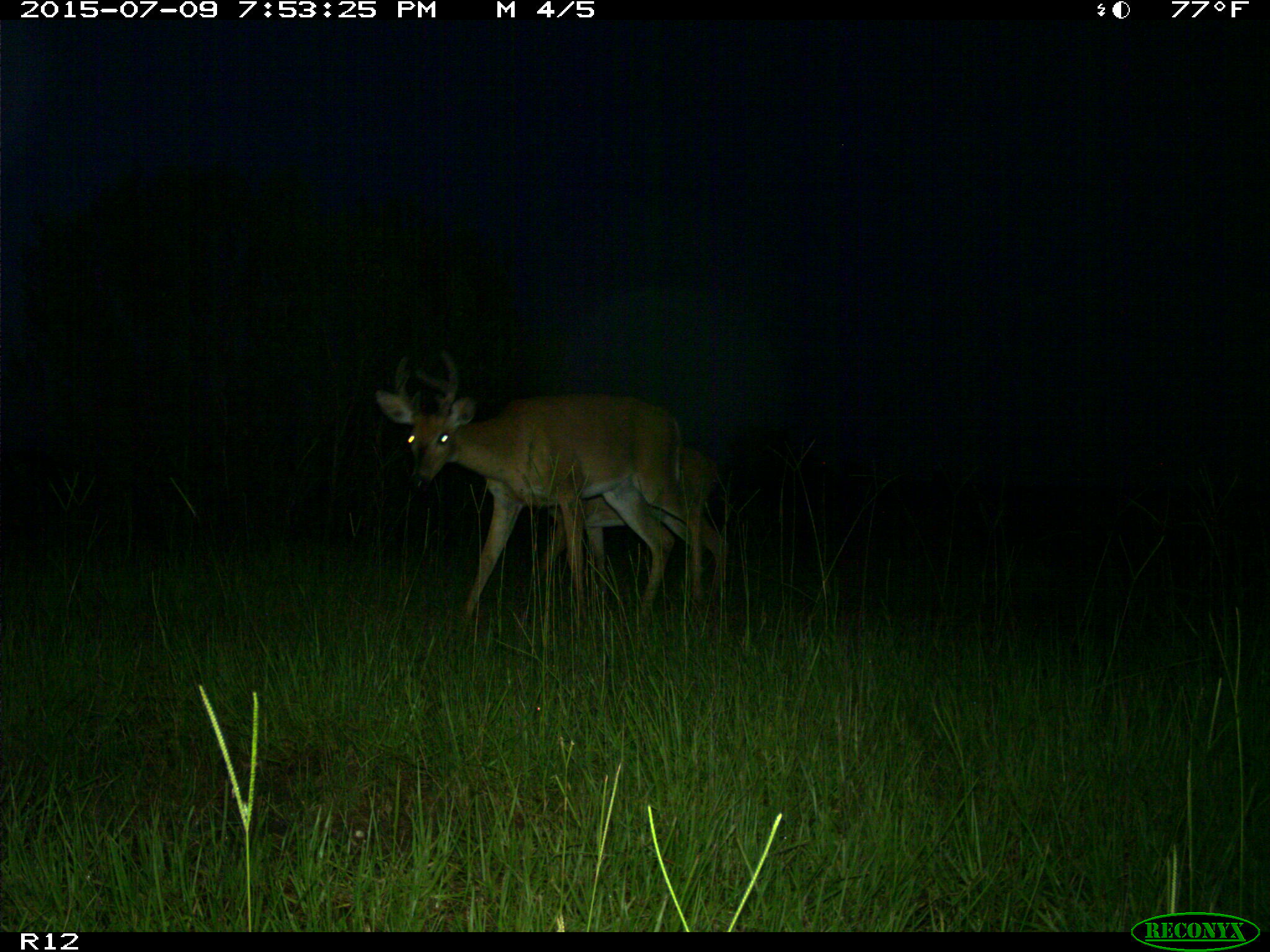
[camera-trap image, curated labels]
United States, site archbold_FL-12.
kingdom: Animalia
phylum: Chordata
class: Mammalia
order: Artiodactyla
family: Cervidae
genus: Odocoileus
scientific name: Odocoileus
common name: deer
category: unidentified deer